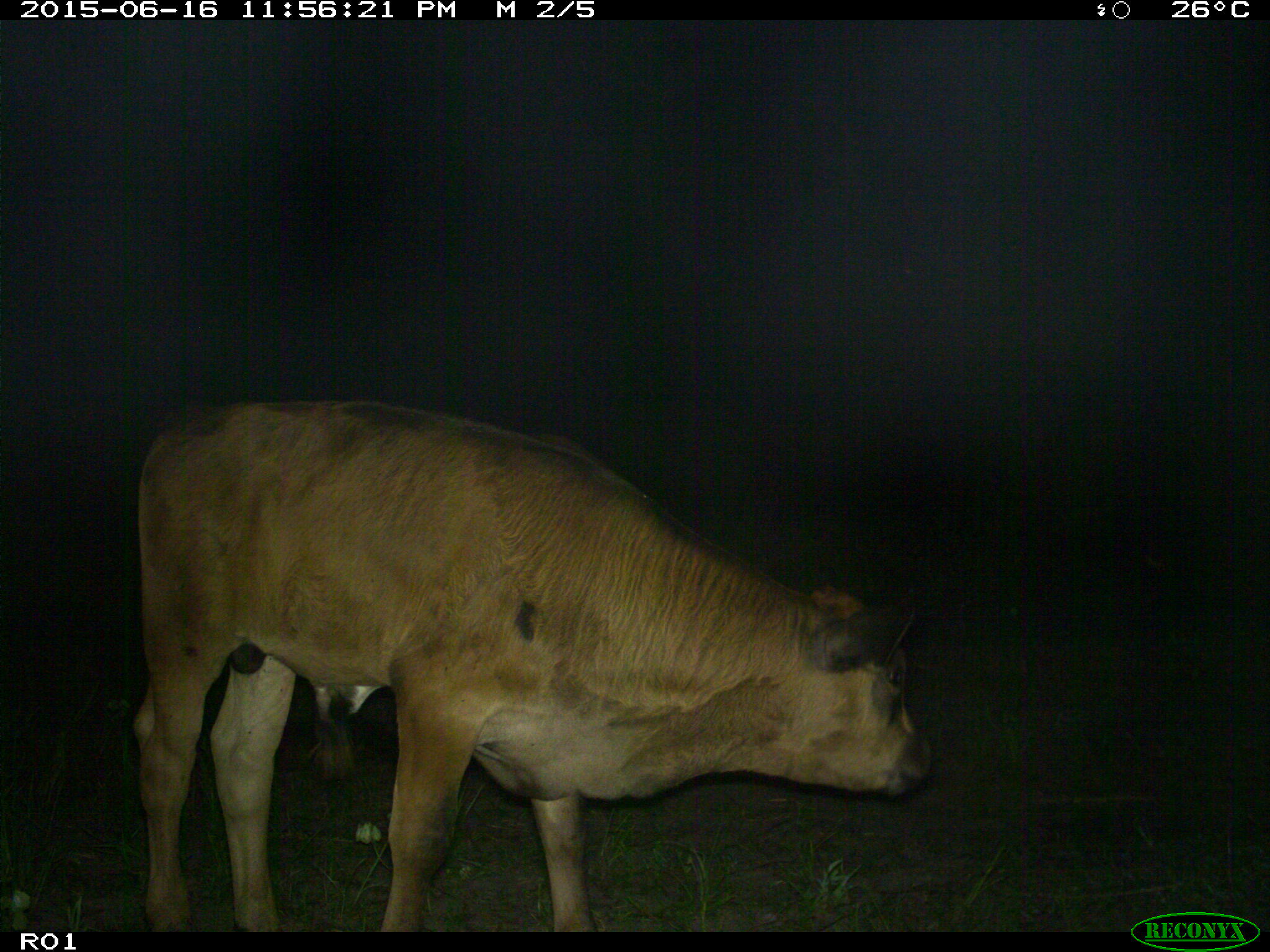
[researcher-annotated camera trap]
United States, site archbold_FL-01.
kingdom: Animalia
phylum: Chordata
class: Mammalia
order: Artiodactyla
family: Bovidae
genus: Bos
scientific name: Bos taurus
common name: domestic cow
Bos taurus (domestic cow).